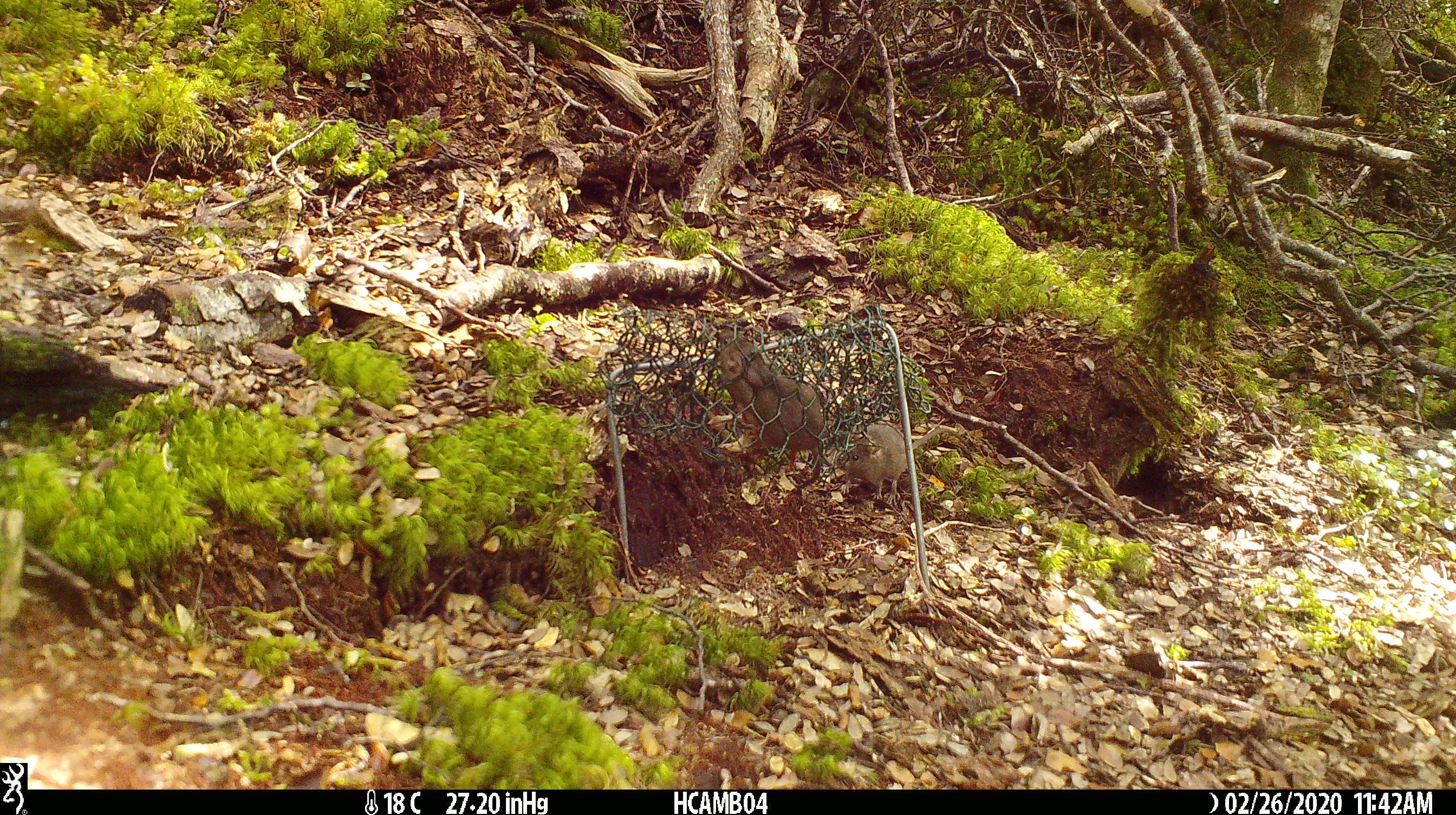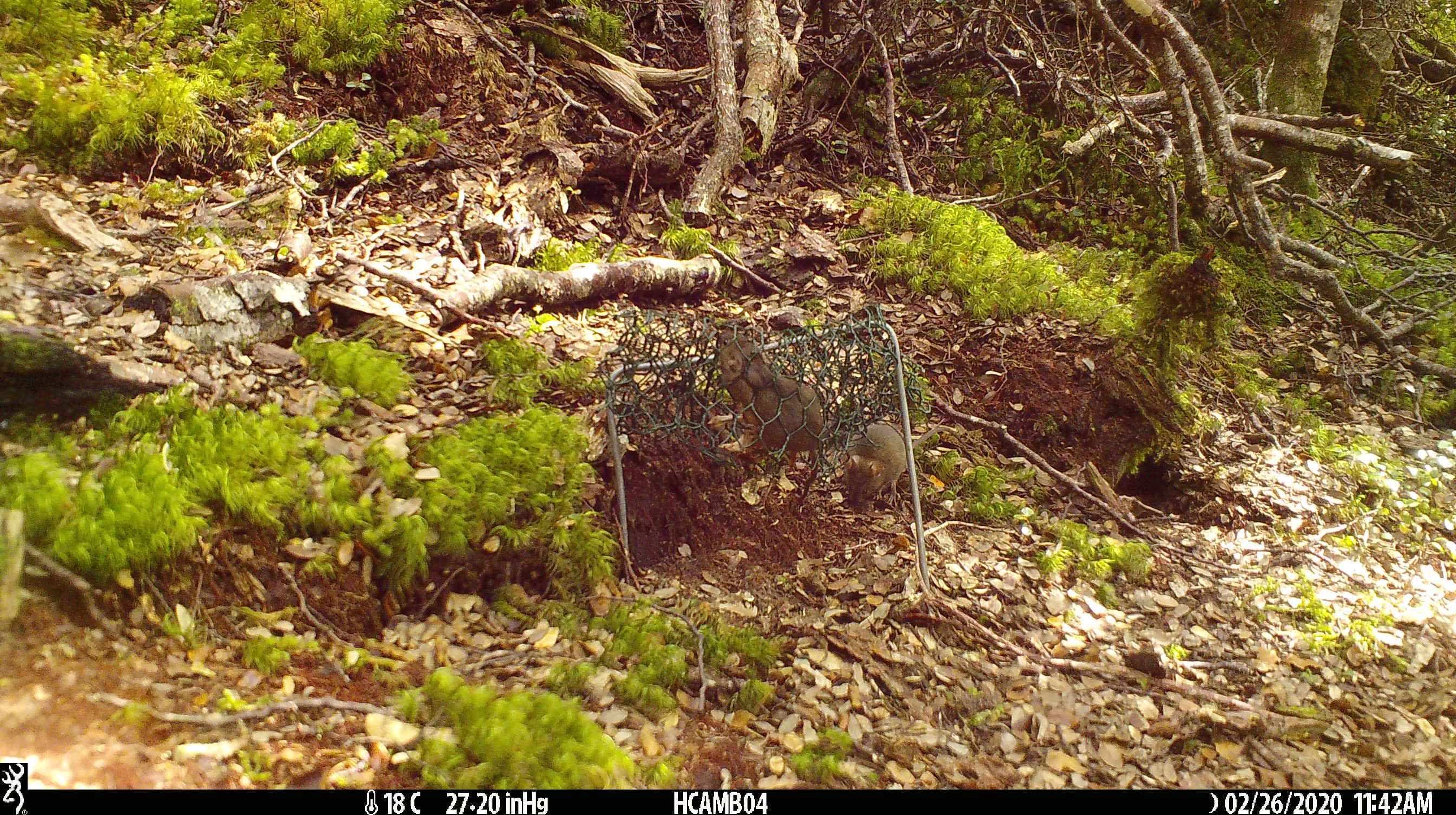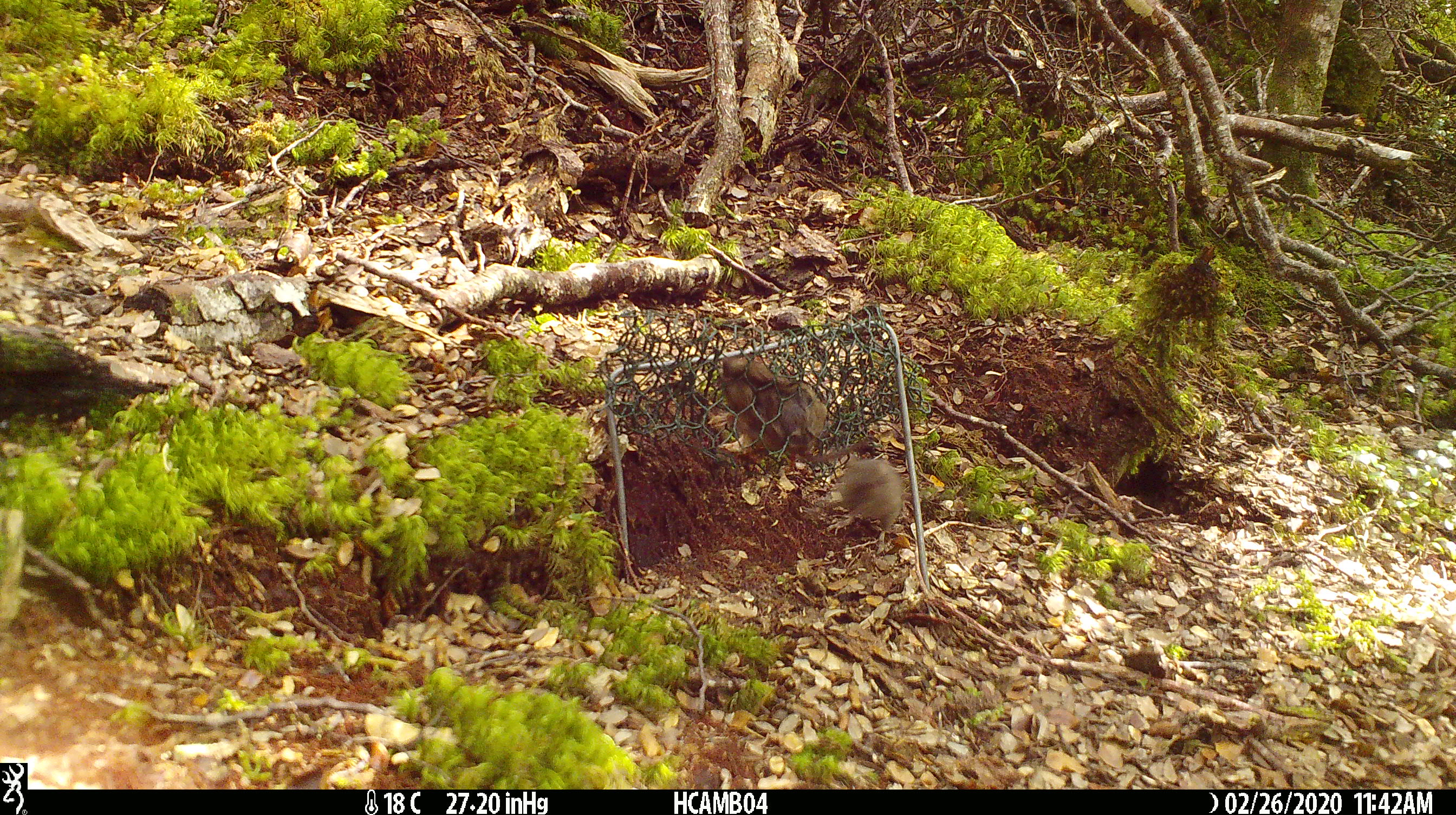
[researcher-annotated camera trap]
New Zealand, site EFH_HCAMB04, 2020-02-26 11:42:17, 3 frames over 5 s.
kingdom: Animalia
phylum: Chordata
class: Mammalia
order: Rodentia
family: Muridae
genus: Mus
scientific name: Mus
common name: mouse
Mouse (Mus).